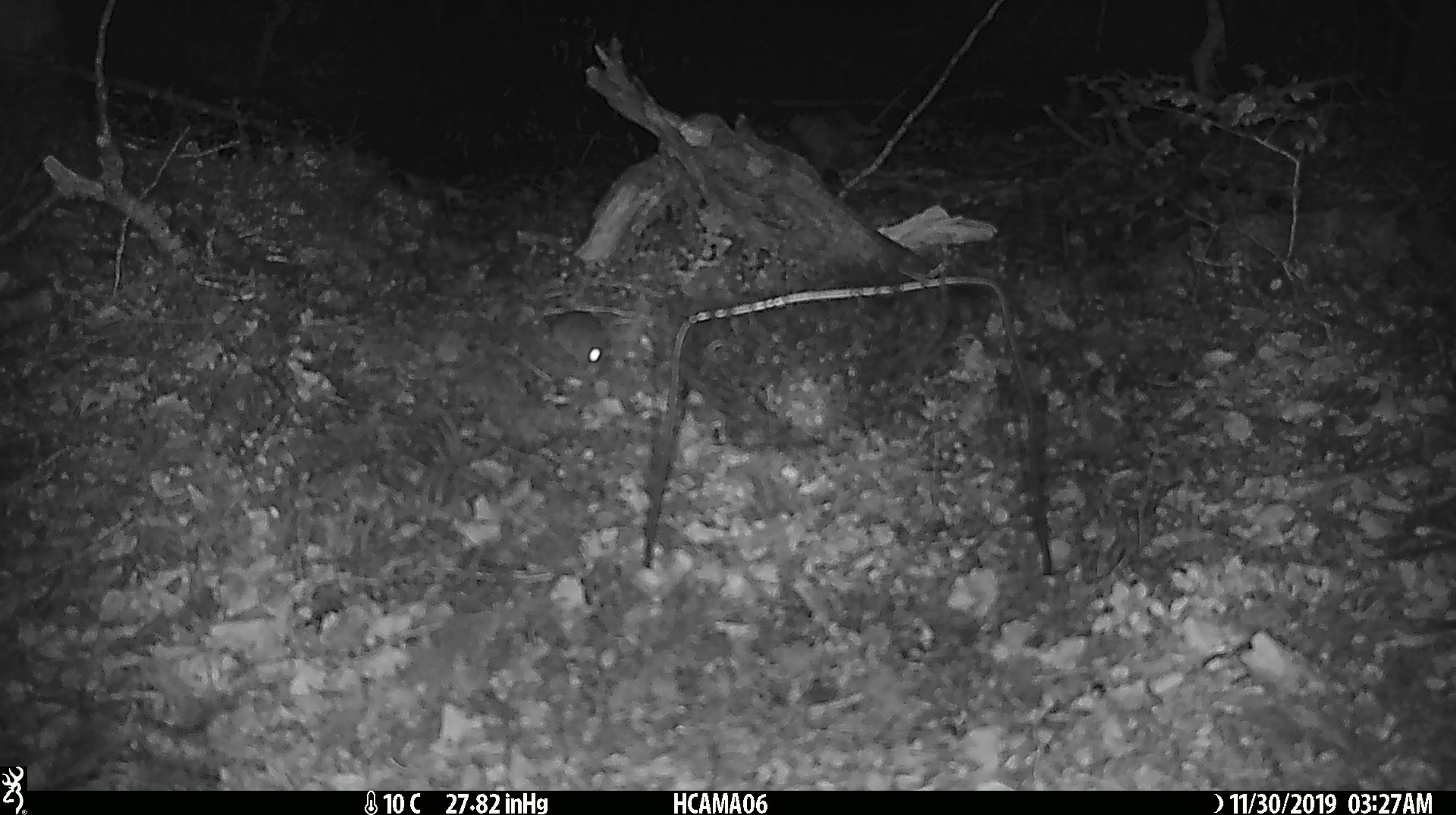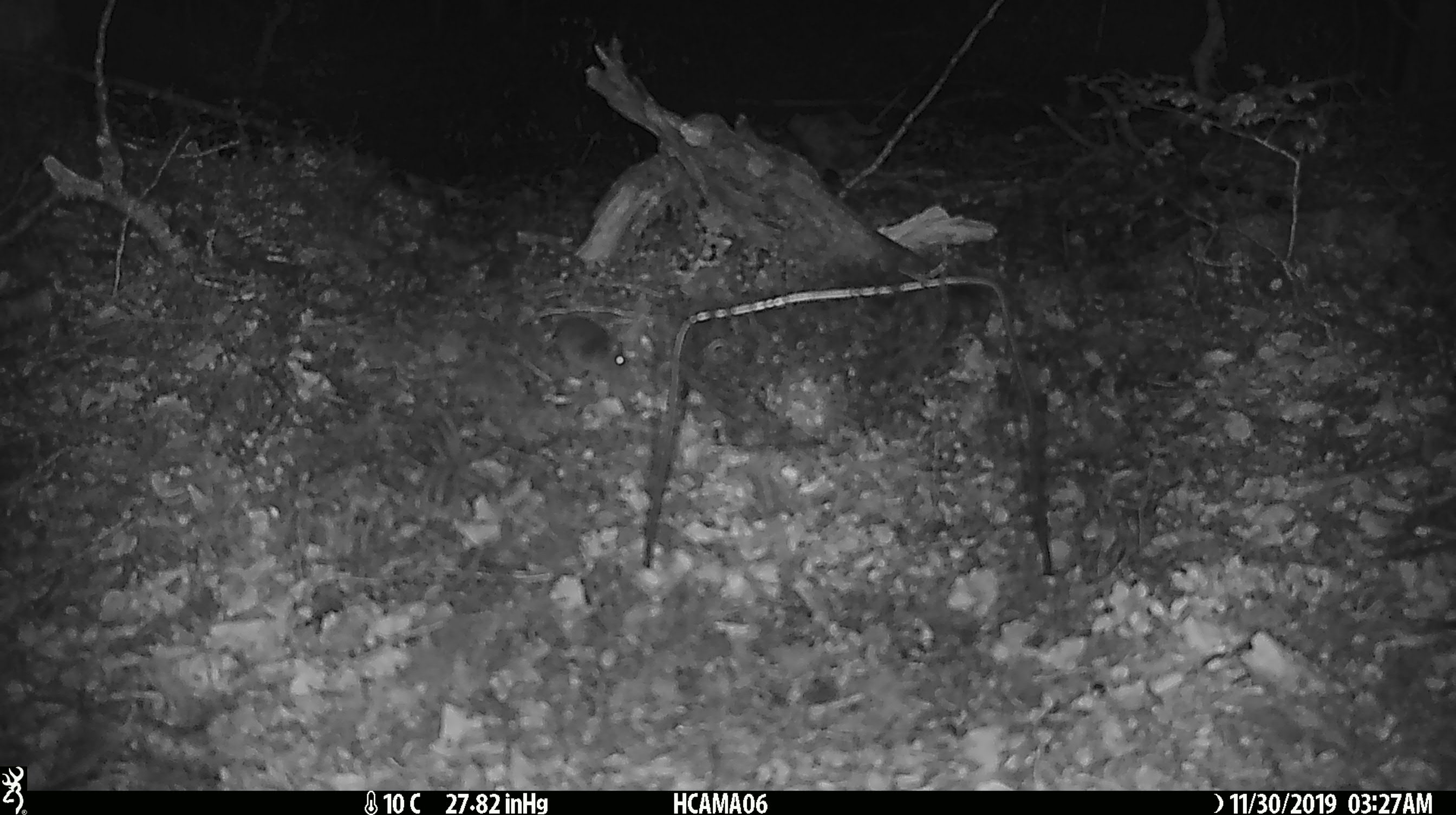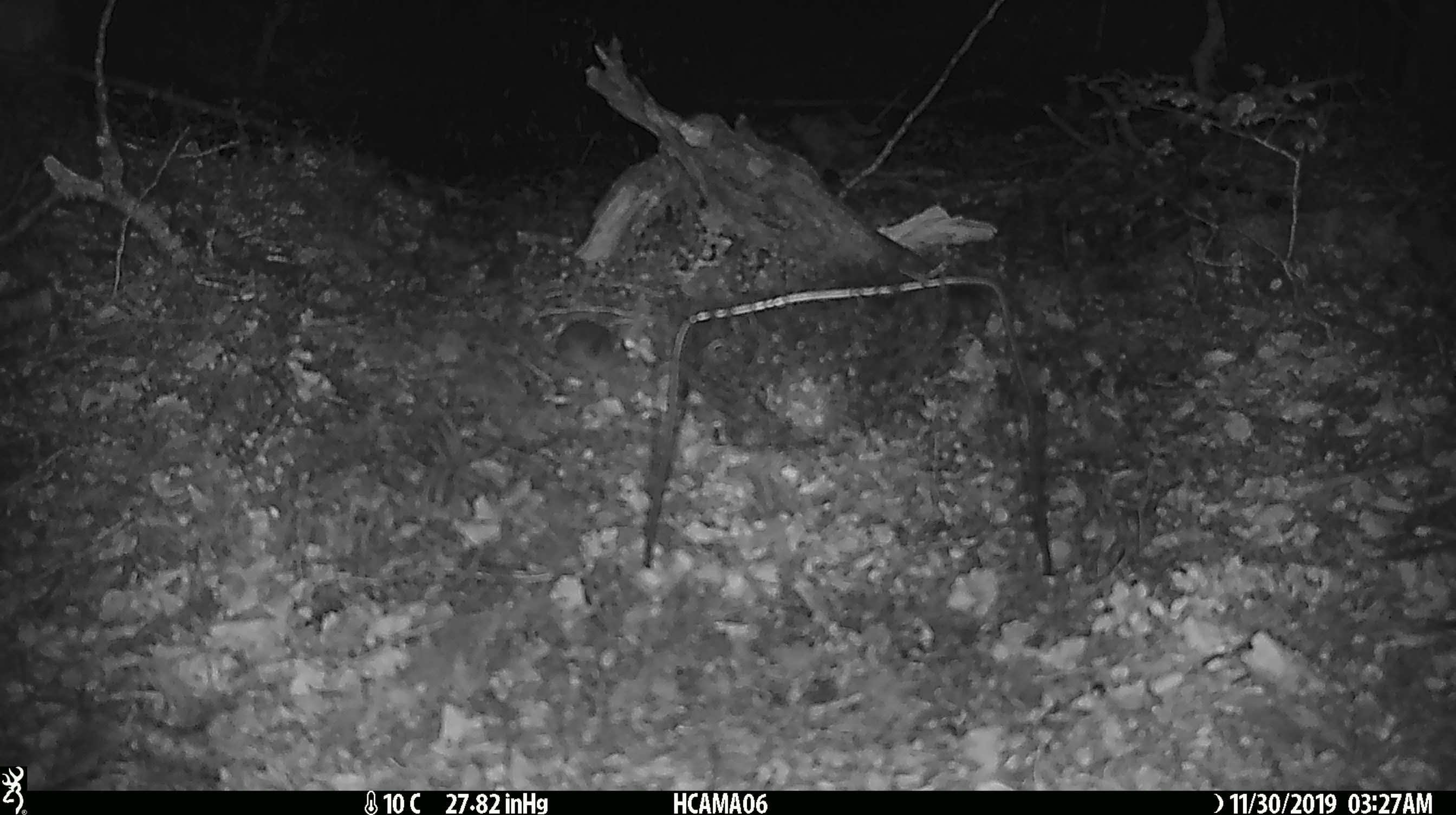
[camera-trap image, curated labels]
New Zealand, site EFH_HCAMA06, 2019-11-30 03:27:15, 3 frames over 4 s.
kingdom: Animalia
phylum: Chordata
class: Mammalia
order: Rodentia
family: Muridae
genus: Mus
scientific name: Mus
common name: mouse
Mouse (Mus).